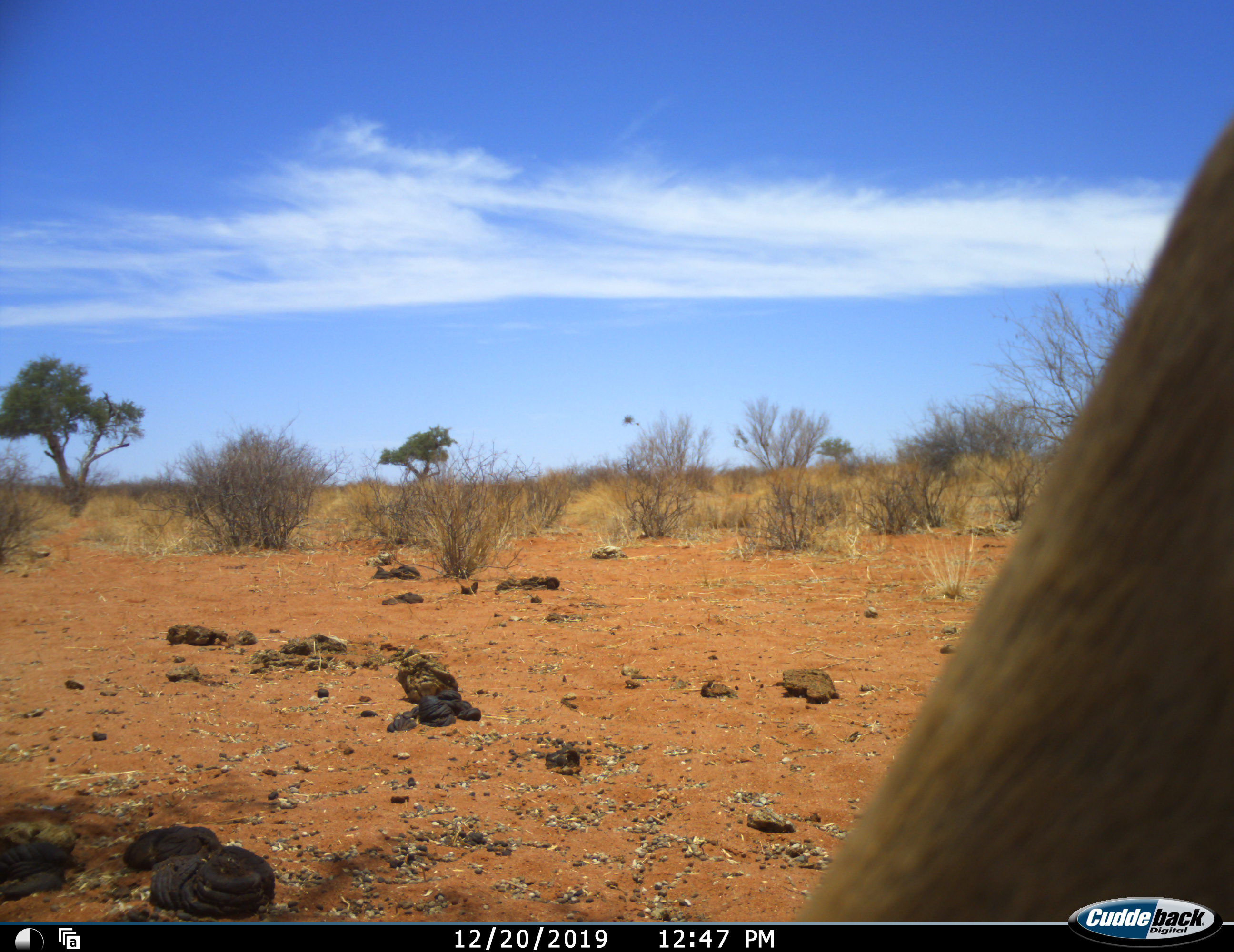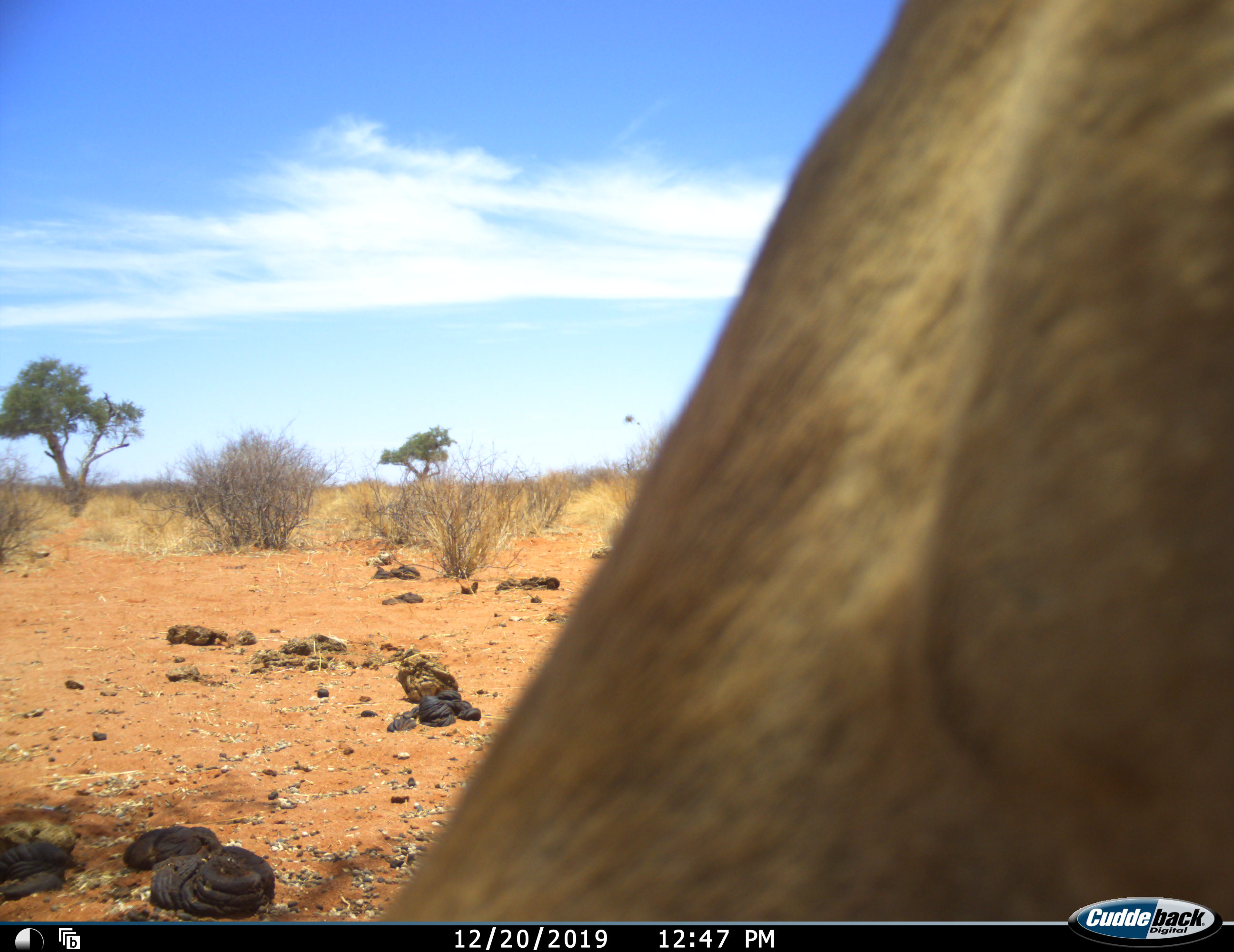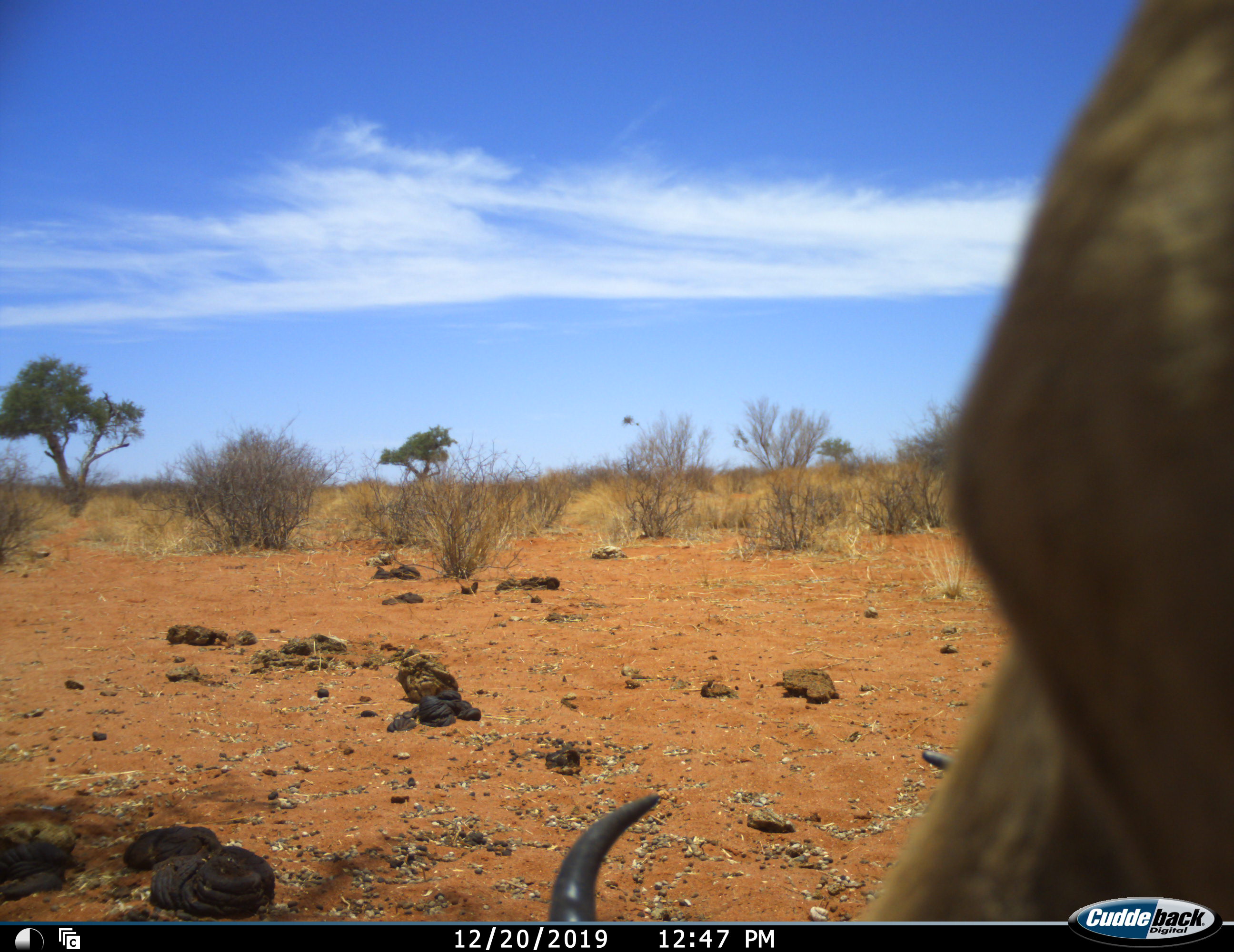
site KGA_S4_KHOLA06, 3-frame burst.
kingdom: Animalia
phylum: Chordata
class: Mammalia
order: Artiodactyla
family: Bovidae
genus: Antidorcas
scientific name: Antidorcas marsupialis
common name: springbok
Springbok (Antidorcas marsupialis), count 1. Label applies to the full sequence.